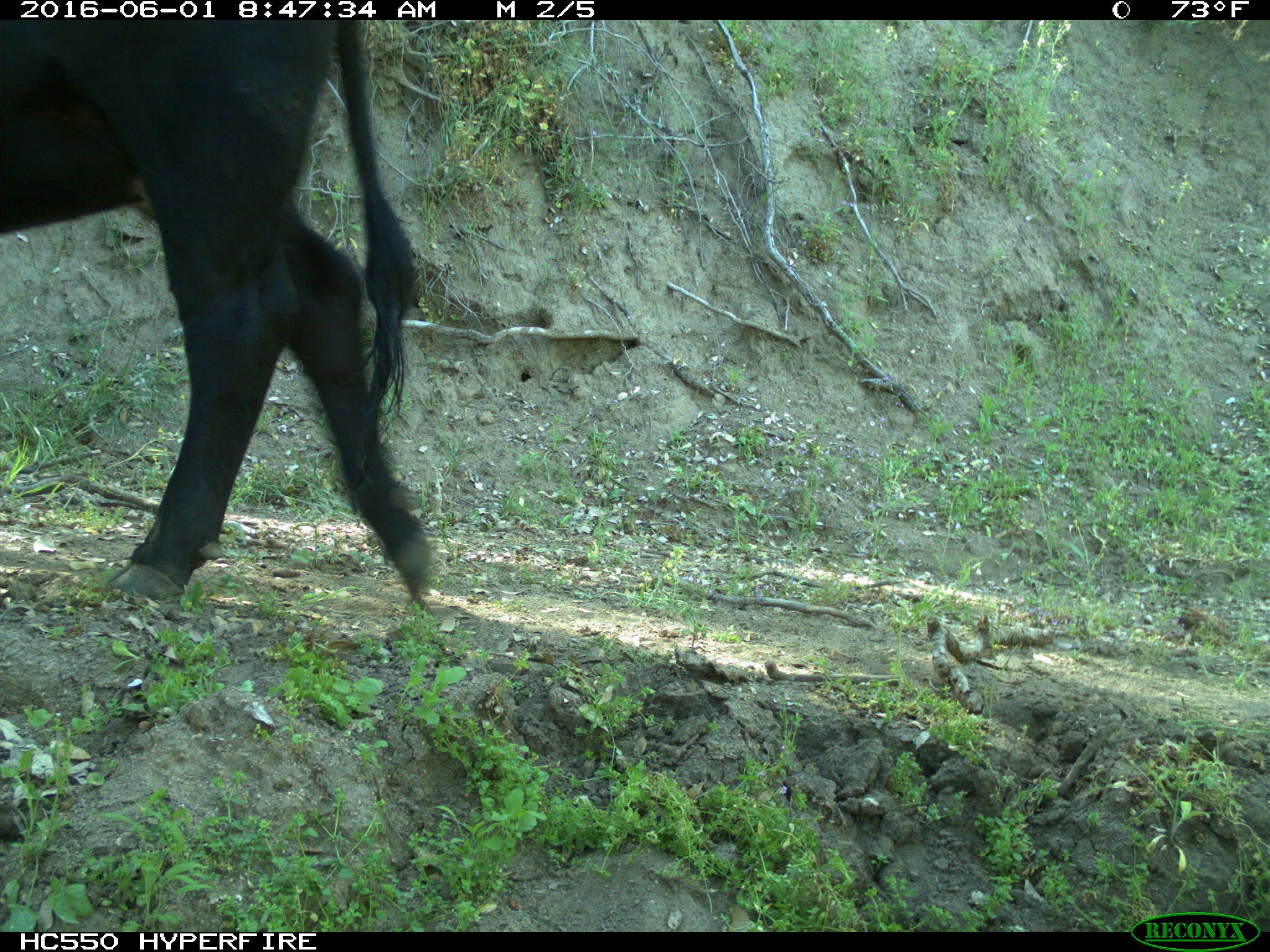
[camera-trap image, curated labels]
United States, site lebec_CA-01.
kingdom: Animalia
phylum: Chordata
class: Mammalia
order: Artiodactyla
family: Bovidae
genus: Bos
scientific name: Bos taurus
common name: domestic cow